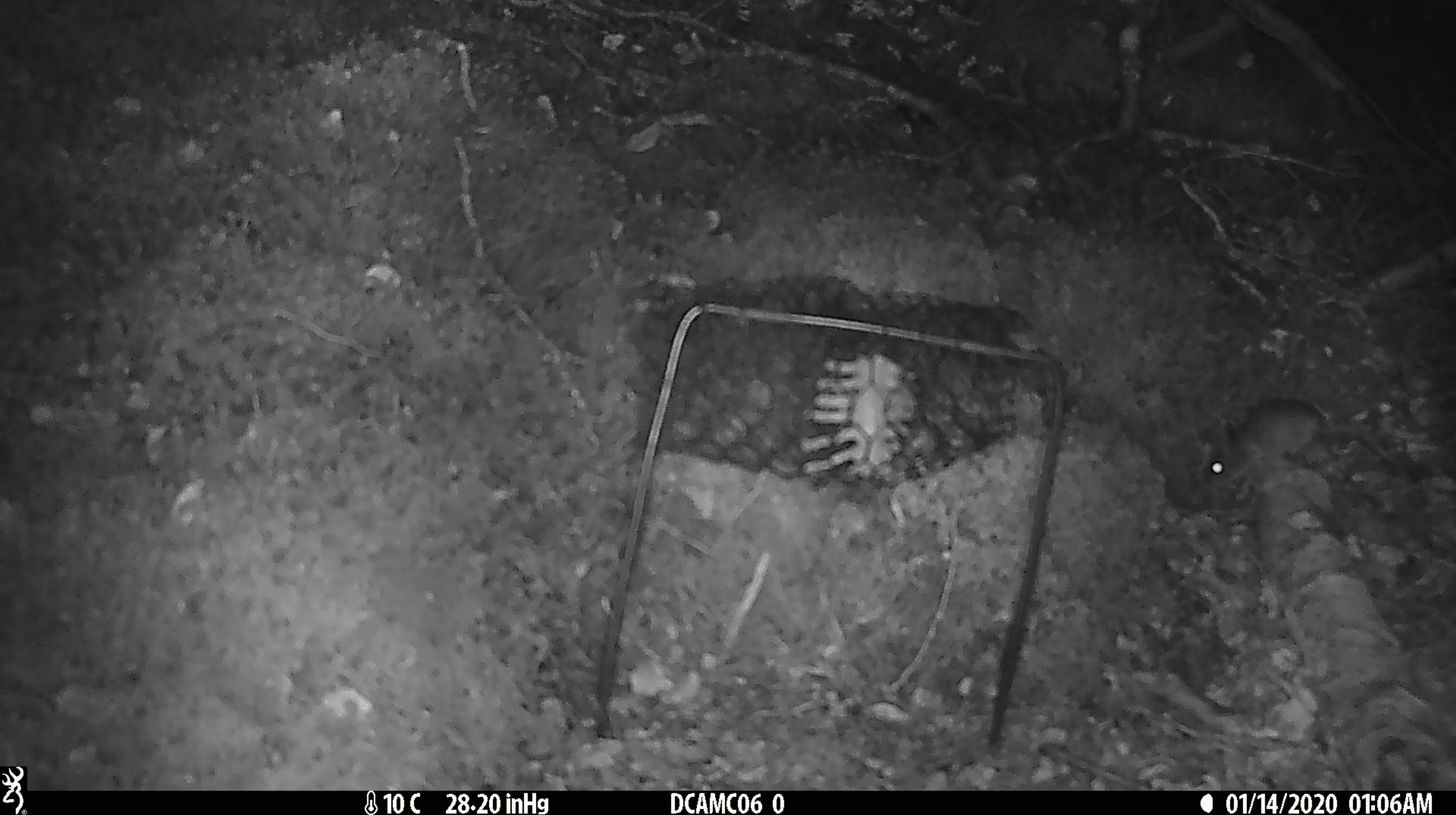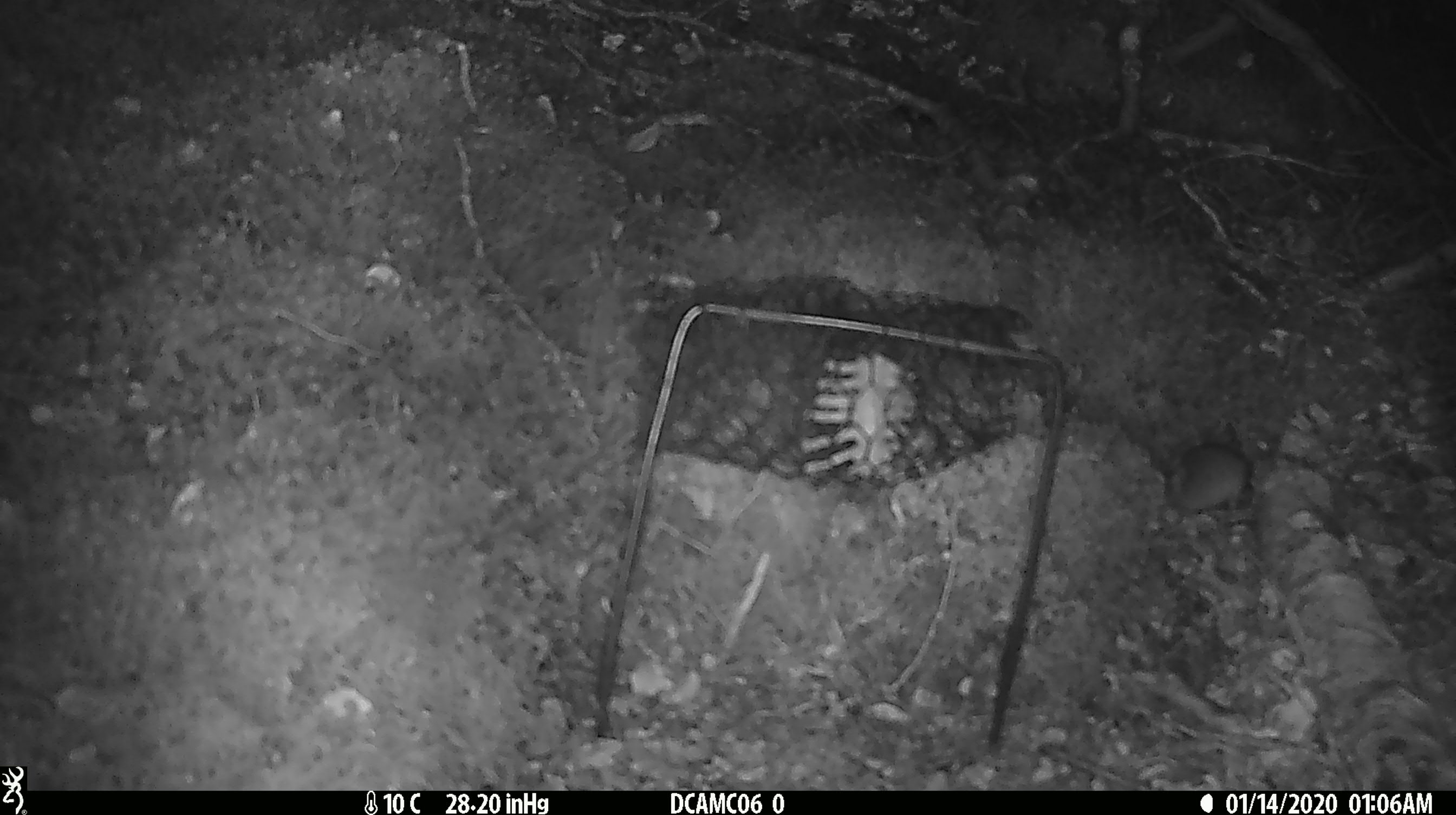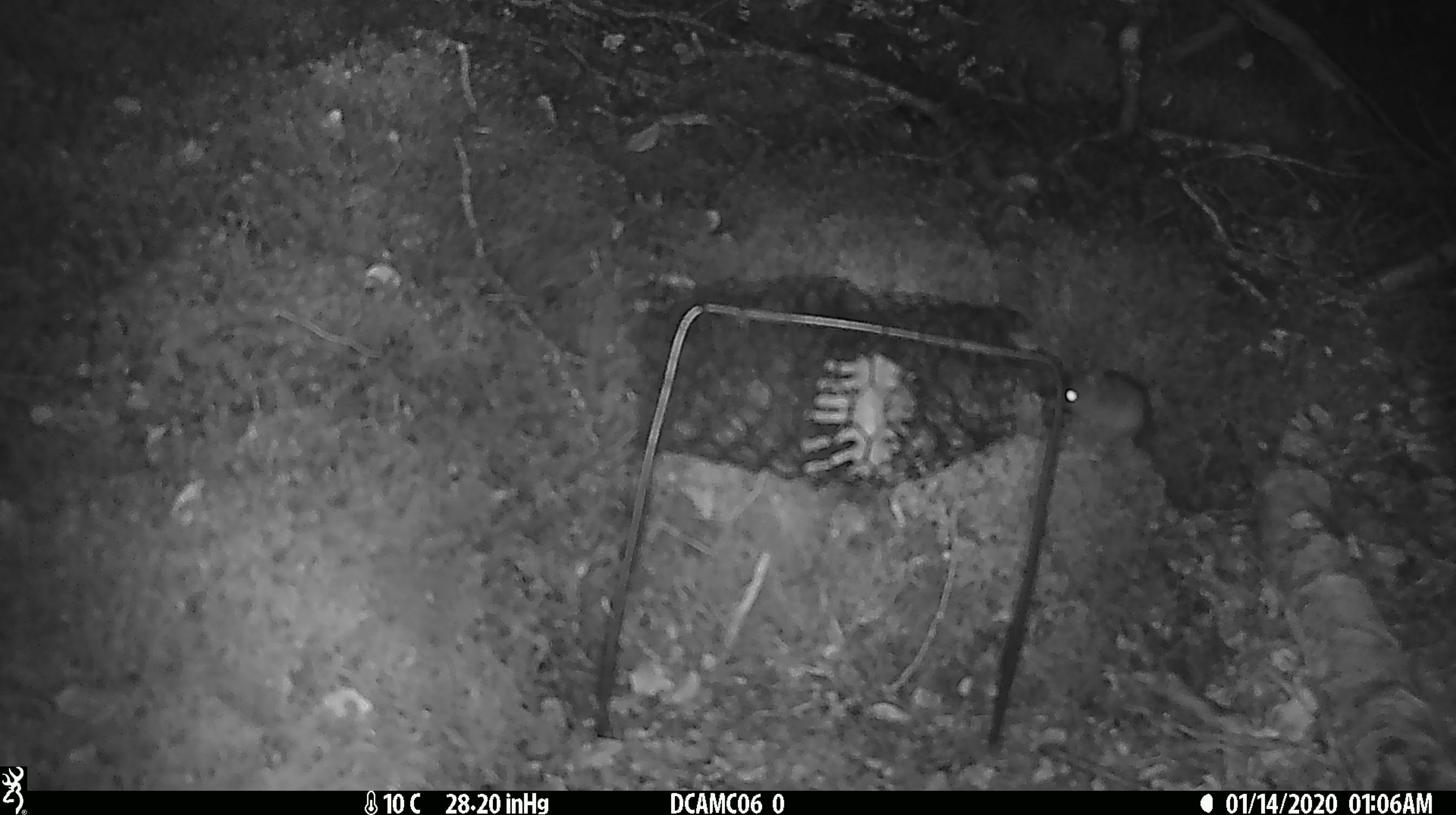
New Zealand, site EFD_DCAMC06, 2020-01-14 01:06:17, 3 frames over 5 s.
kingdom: Animalia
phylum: Chordata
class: Mammalia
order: Rodentia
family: Muridae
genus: Mus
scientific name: Mus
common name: mouse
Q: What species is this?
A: Mouse (Mus).